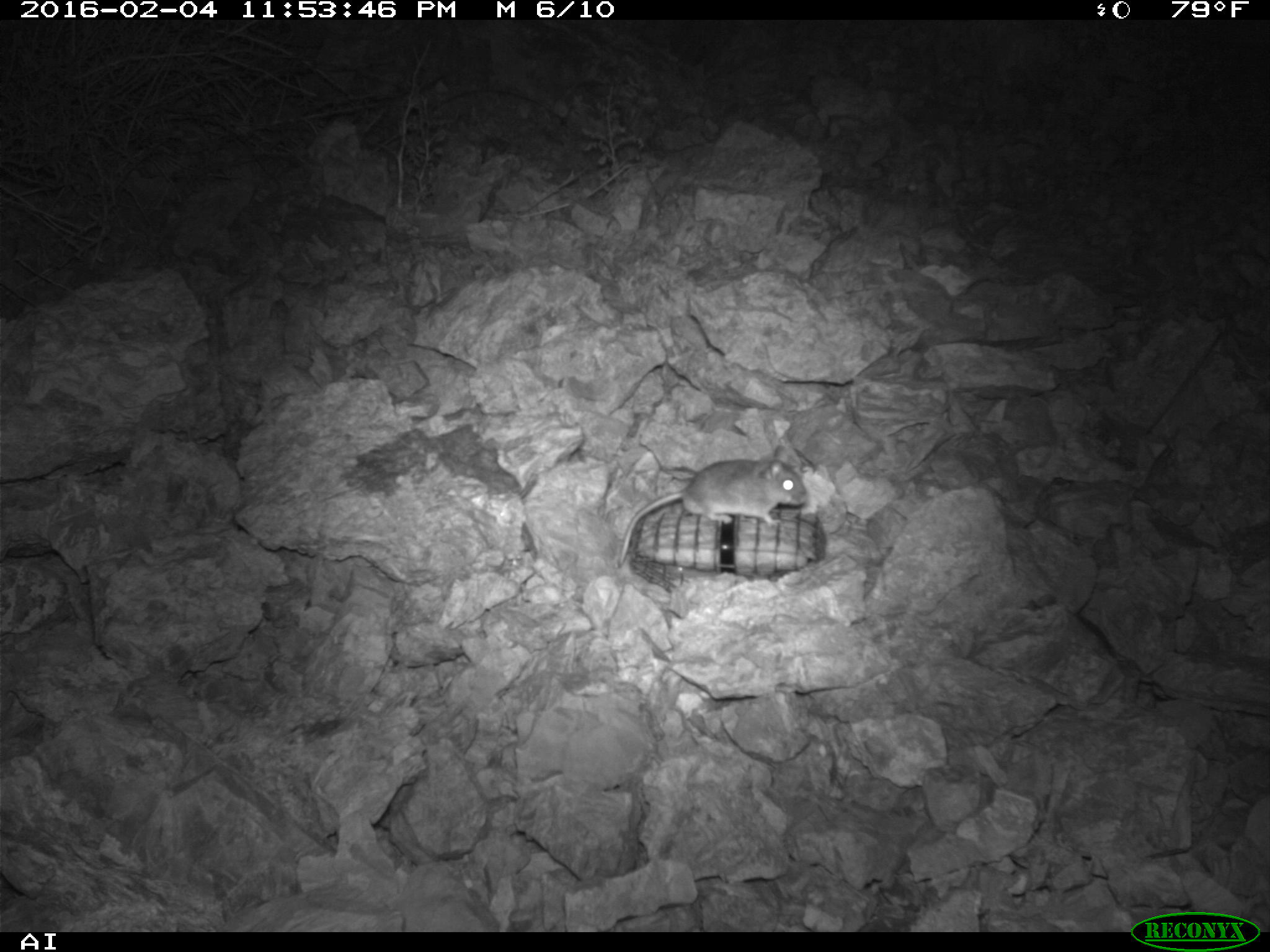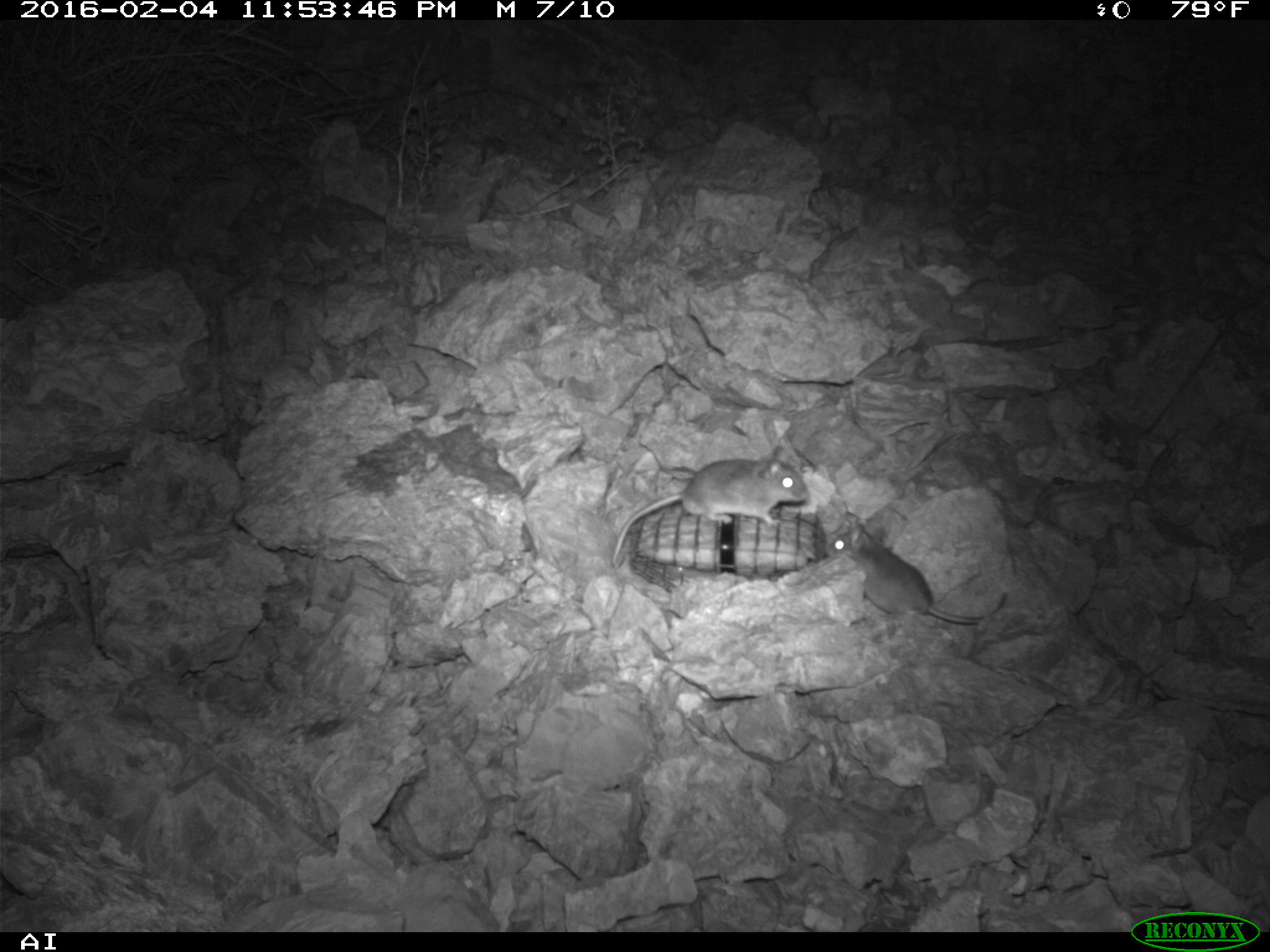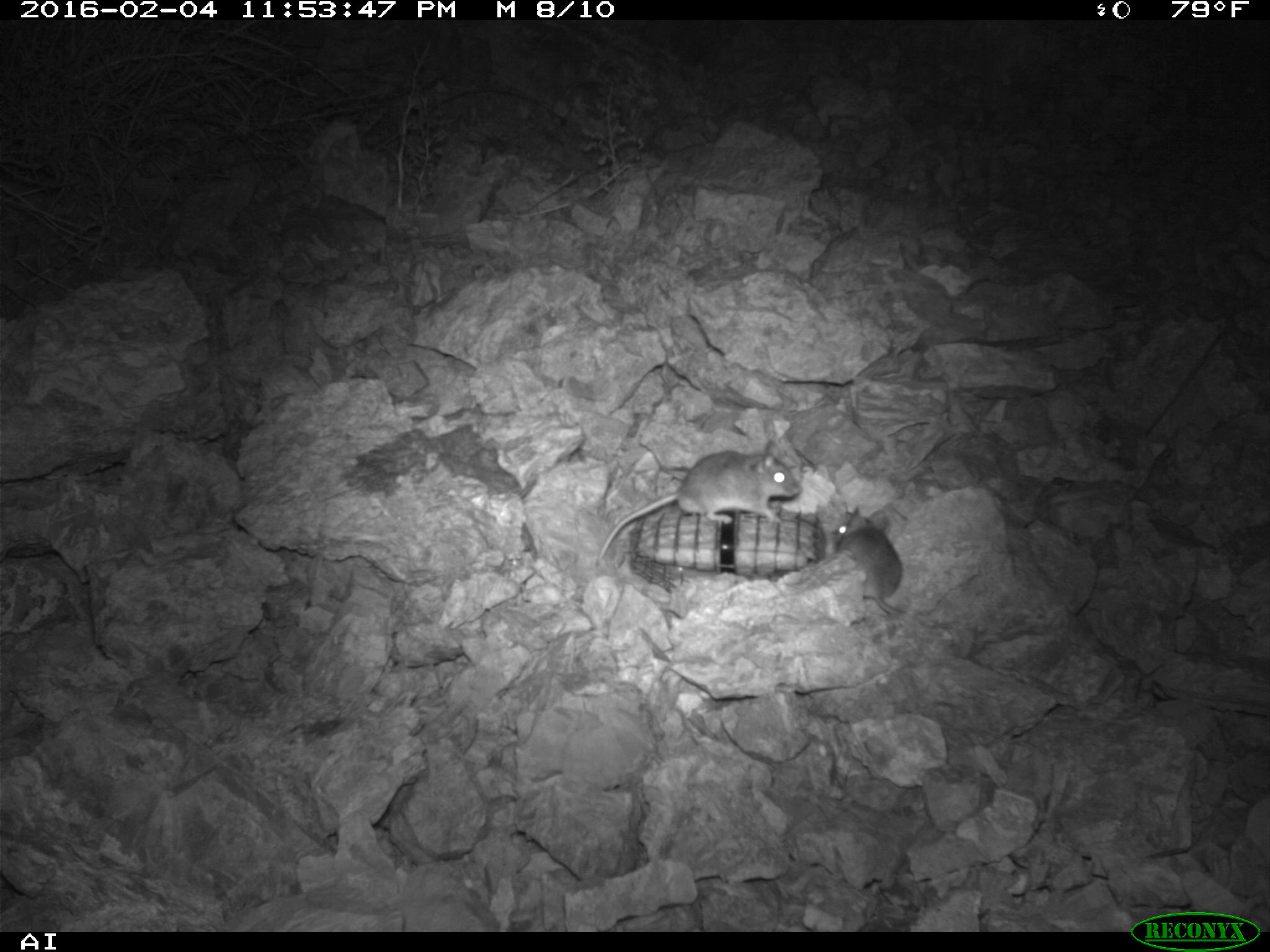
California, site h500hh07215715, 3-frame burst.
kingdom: Animalia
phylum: Chordata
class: Mammalia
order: Rodentia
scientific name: Rodentia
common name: rodent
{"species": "rodent (Rodentia)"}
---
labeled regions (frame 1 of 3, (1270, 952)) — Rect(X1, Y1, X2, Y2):
rodent: Rect(618, 444, 808, 564)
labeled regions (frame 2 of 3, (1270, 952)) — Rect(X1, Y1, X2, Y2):
rodent: Rect(610, 446, 808, 563); Rect(826, 522, 1006, 624)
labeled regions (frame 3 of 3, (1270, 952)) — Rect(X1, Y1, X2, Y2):
rodent: Rect(593, 439, 801, 569); Rect(829, 505, 907, 618)